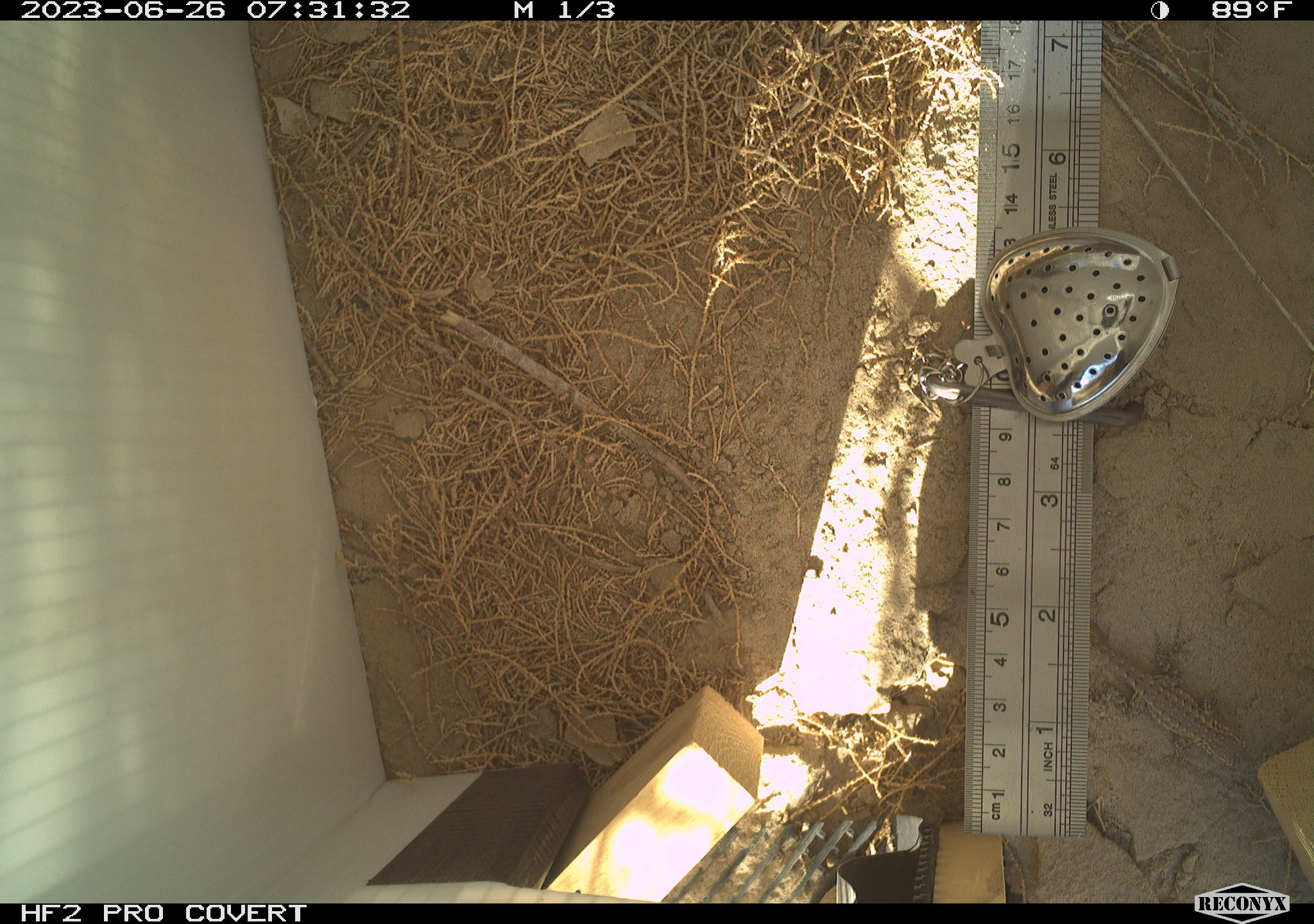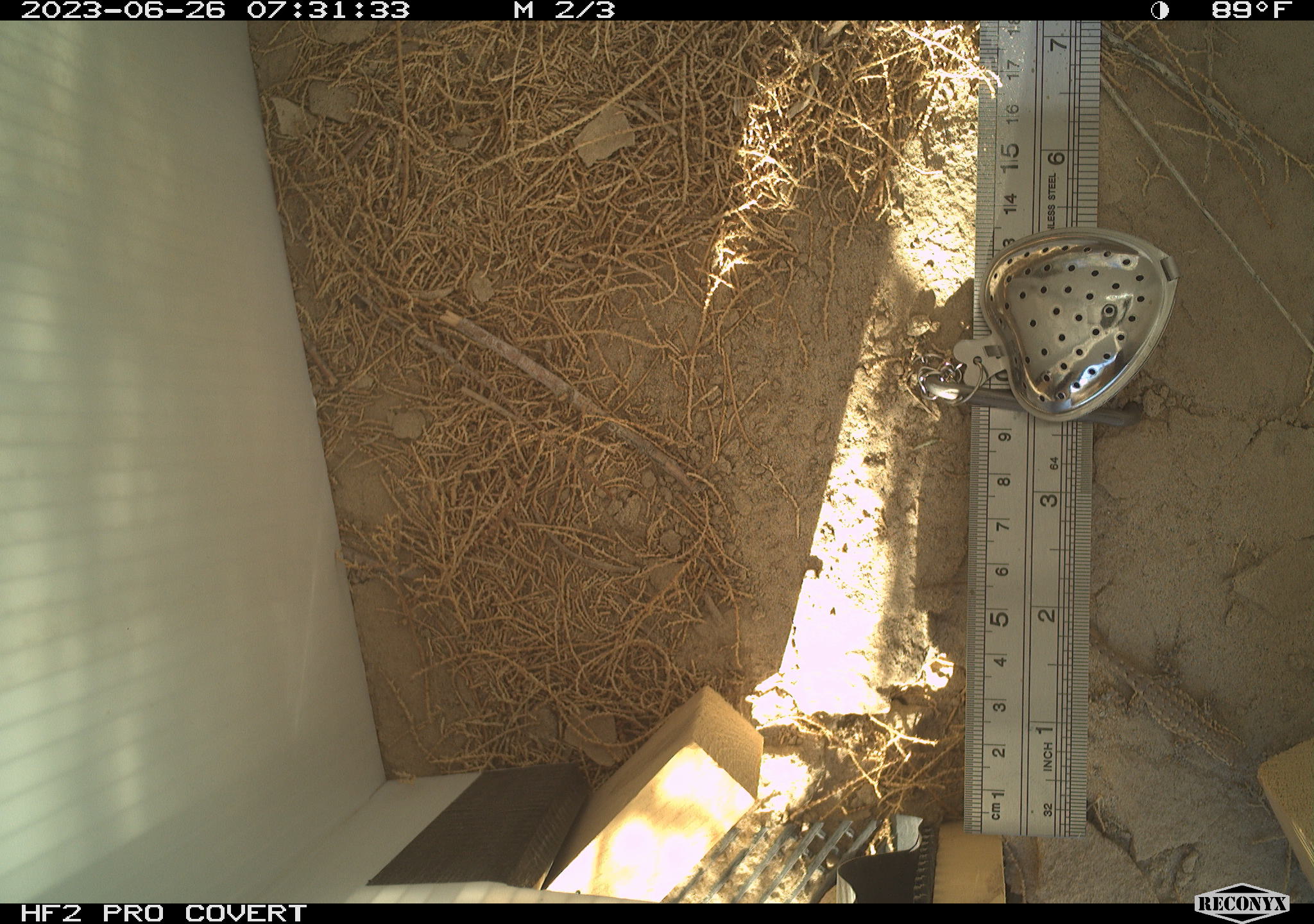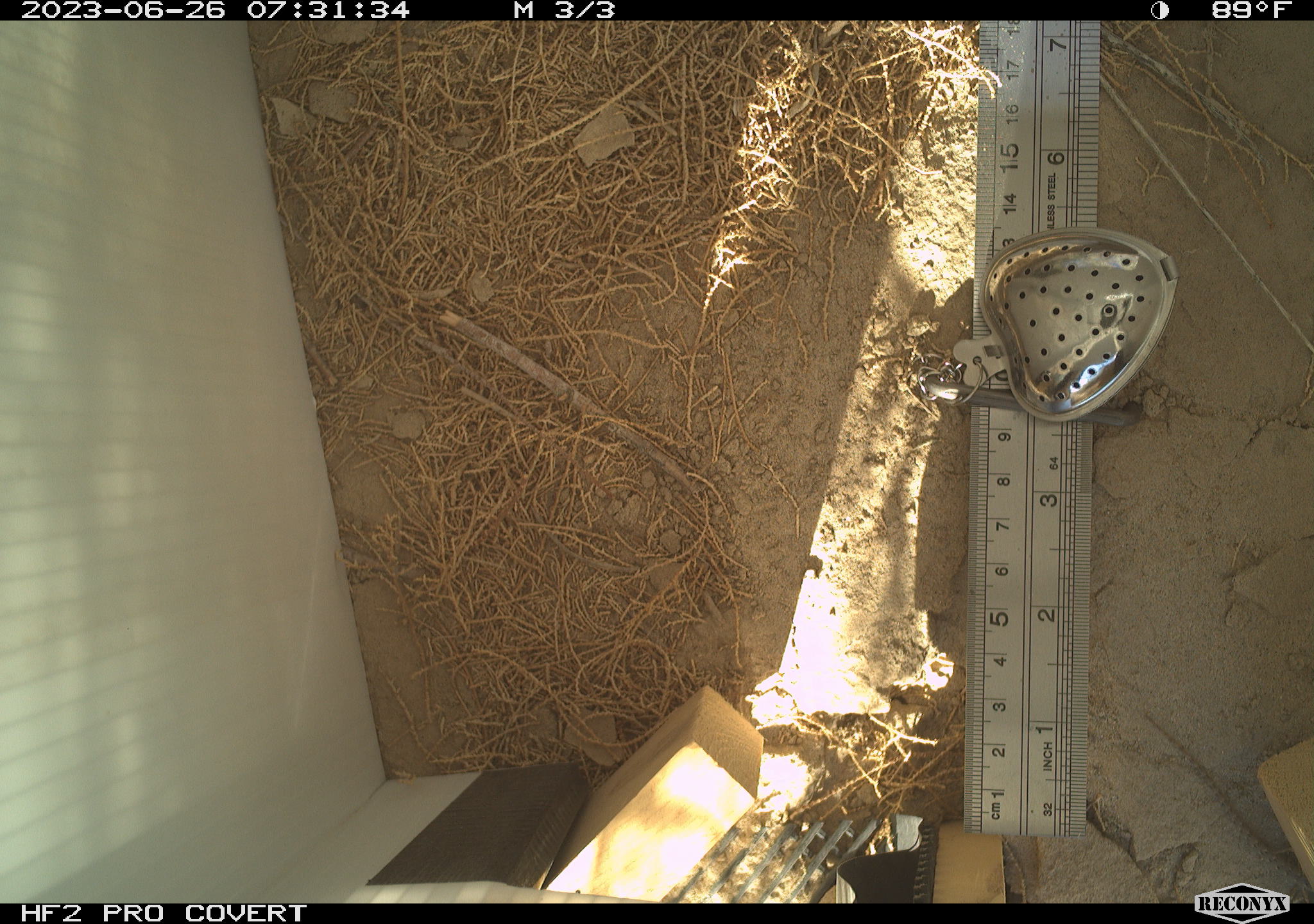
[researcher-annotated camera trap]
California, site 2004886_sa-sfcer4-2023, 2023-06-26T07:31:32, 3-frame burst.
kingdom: Animalia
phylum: Chordata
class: Reptilia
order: Squamata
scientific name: Squamata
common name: lizards and snakes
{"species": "lizards and snakes (Squamata)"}